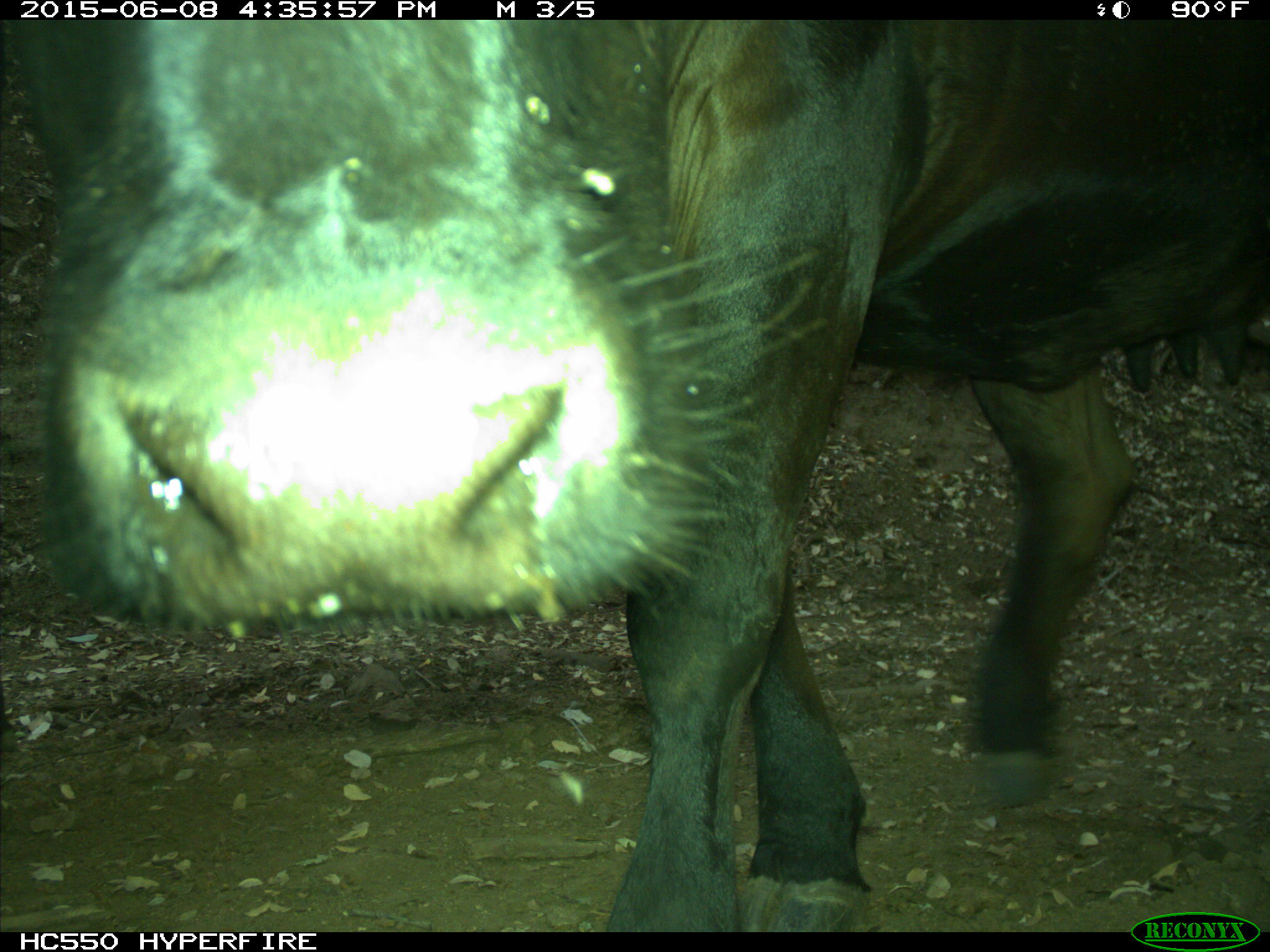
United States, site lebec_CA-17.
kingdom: Animalia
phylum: Chordata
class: Mammalia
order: Artiodactyla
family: Bovidae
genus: Bos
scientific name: Bos taurus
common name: domestic cow